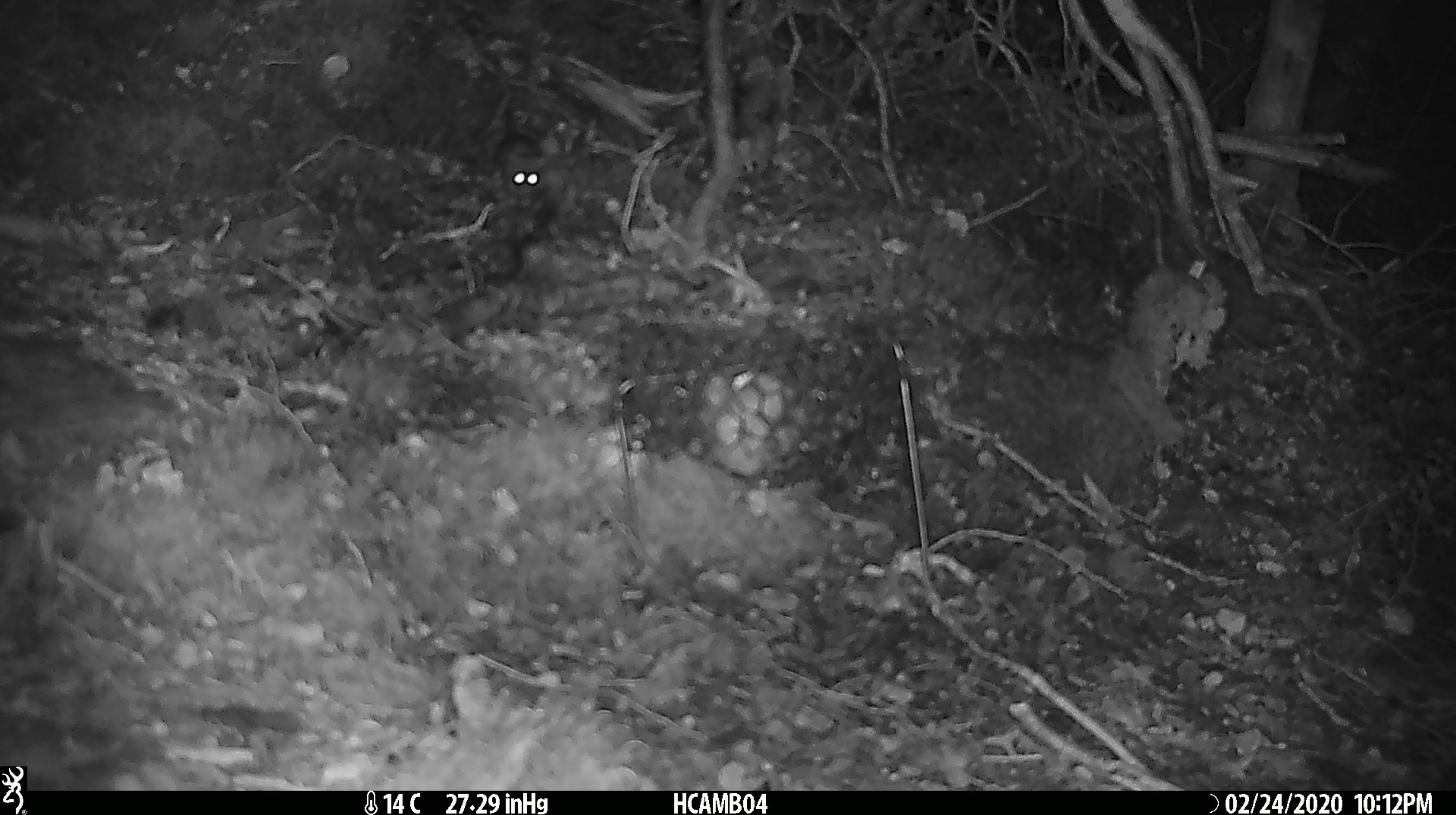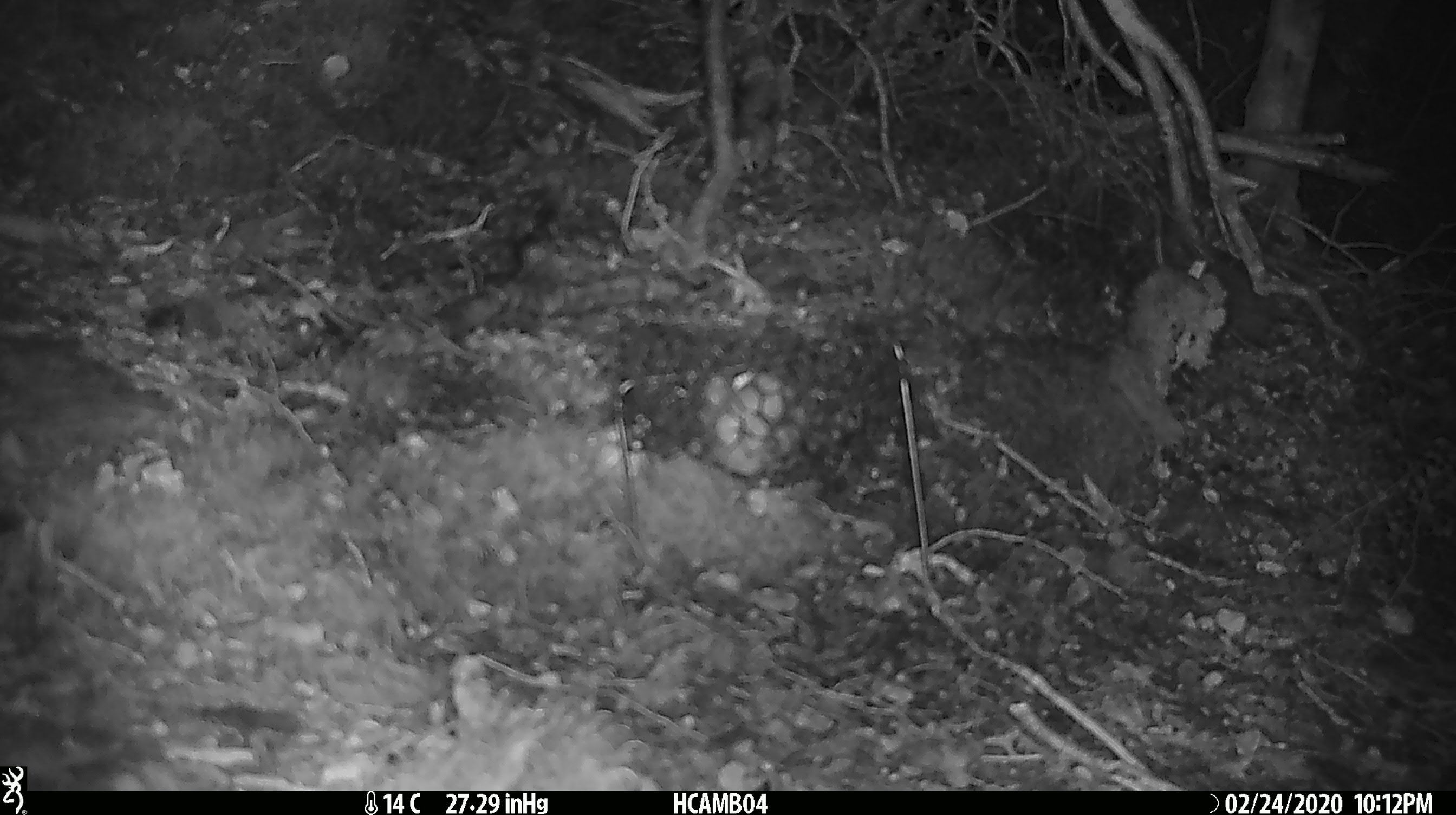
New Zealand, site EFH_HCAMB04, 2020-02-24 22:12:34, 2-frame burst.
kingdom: Animalia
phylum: Chordata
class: Mammalia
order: Rodentia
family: Muridae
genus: Mus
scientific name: Mus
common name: mouse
Mouse (Mus).